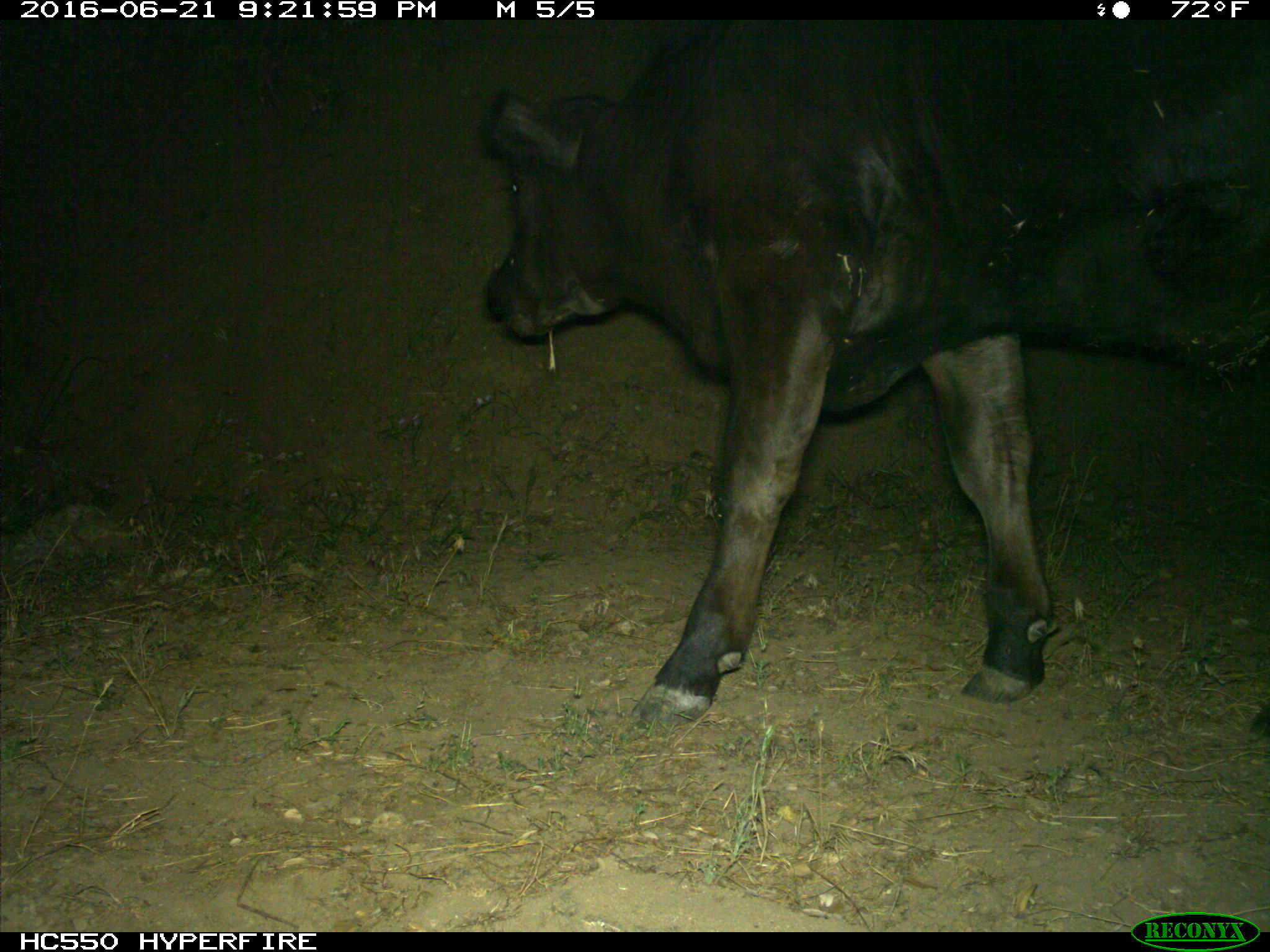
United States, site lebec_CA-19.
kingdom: Animalia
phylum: Chordata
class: Mammalia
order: Artiodactyla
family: Bovidae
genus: Bos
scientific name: Bos taurus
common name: domestic cow